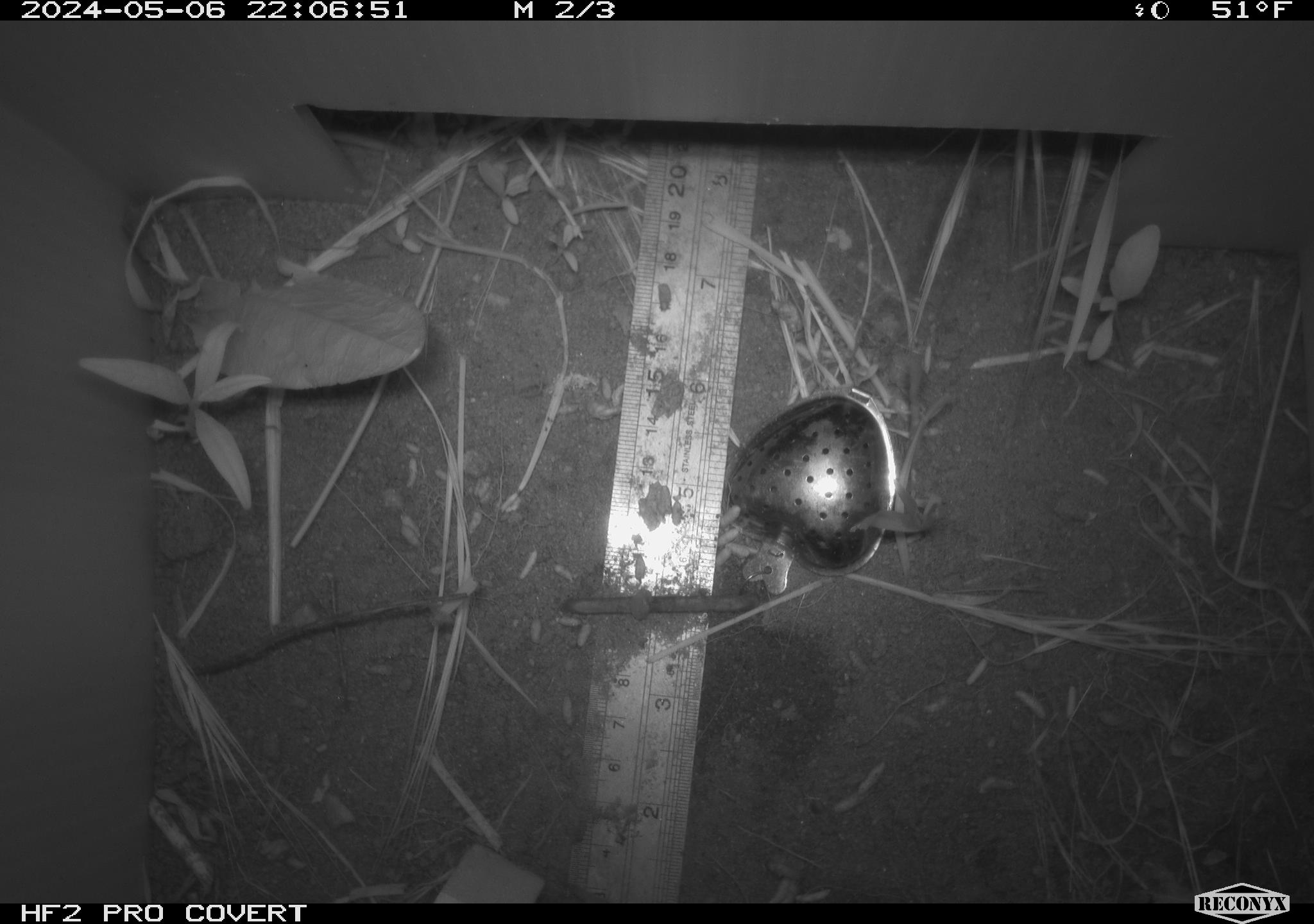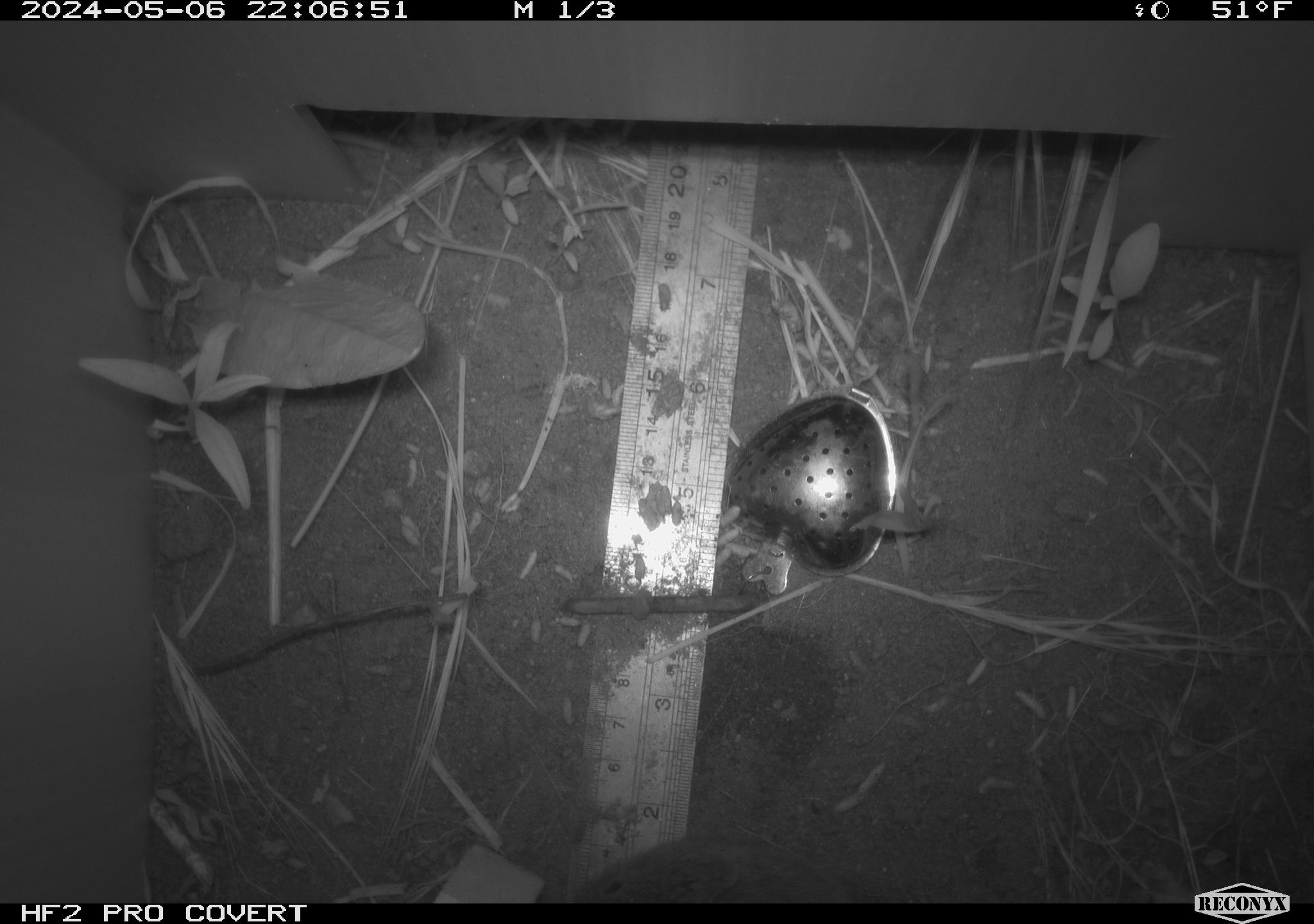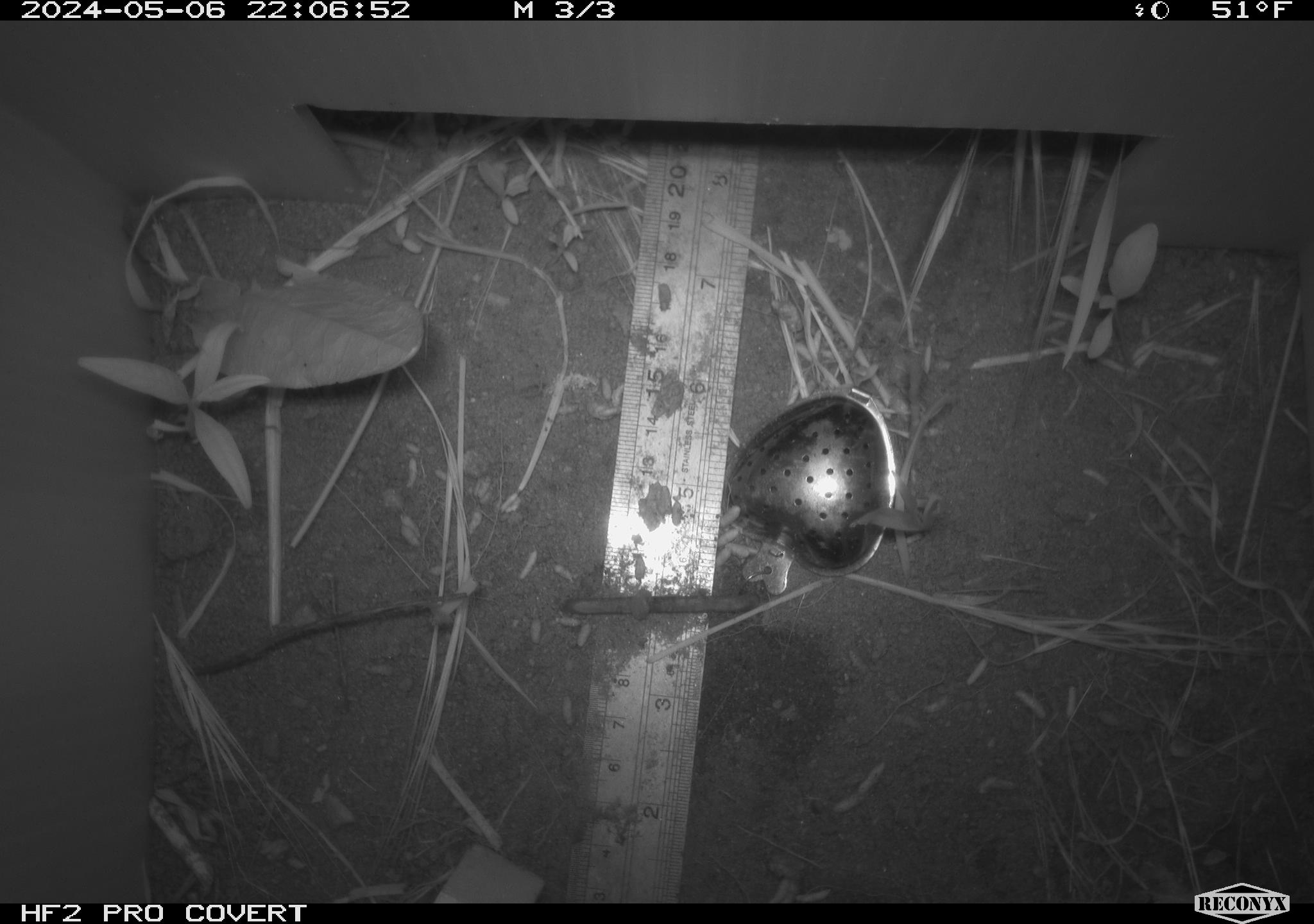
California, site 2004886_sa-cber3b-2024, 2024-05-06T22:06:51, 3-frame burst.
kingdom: Animalia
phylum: Chordata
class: Mammalia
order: Eulipotyphla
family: Soricidae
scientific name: Soricidae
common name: shrews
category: soricidae family